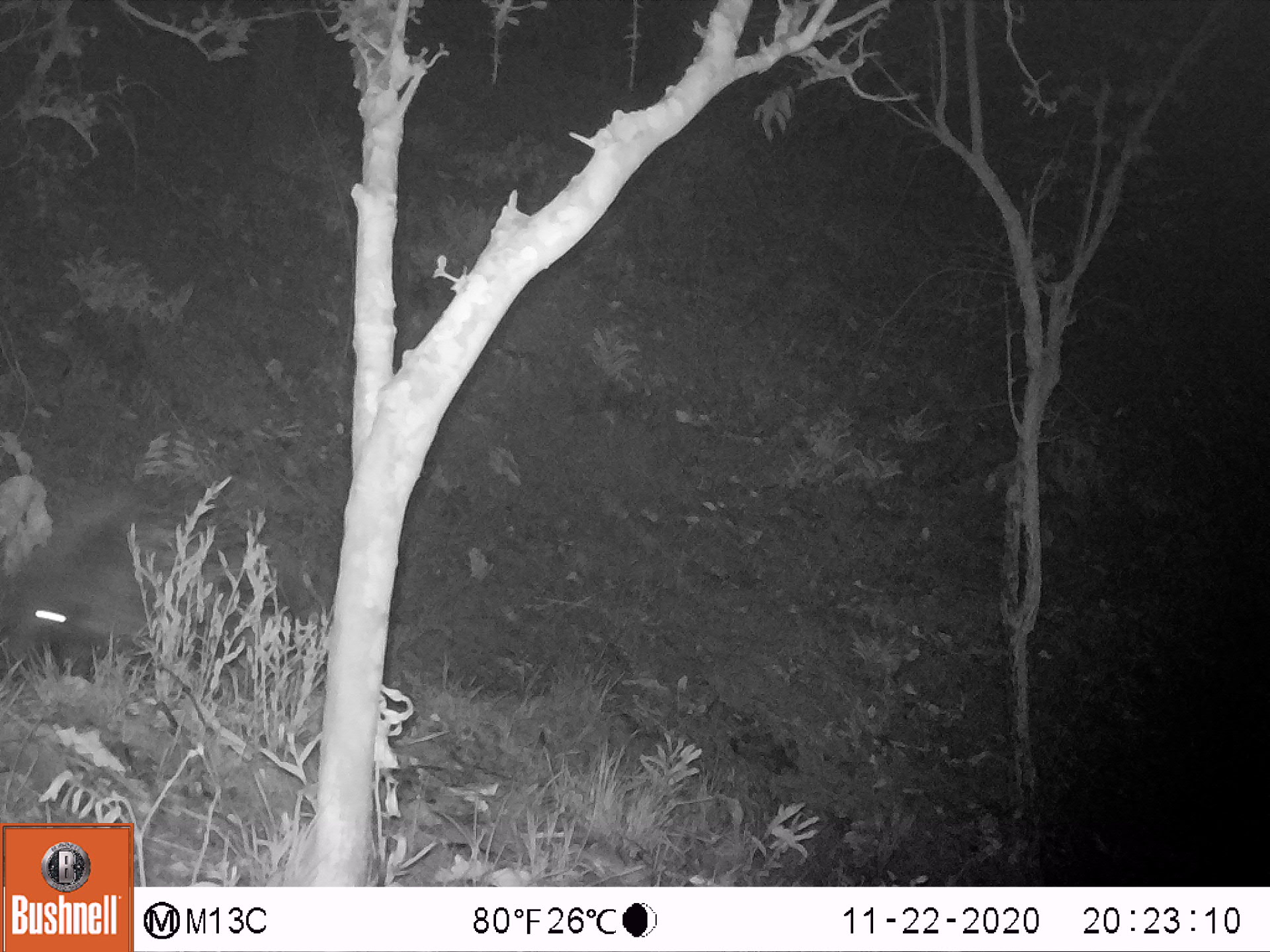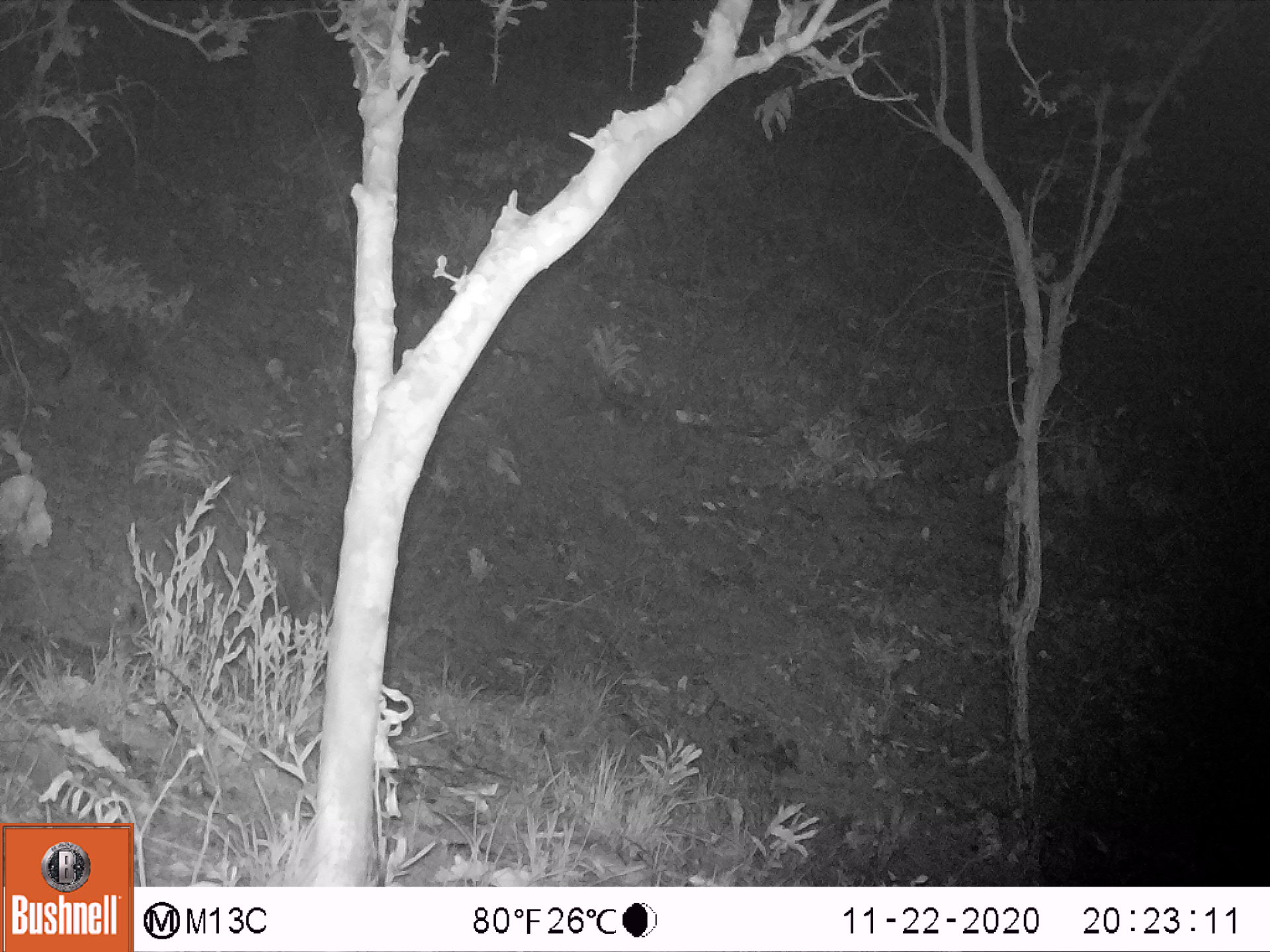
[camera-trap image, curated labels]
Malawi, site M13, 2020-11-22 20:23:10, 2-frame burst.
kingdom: Animalia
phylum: Chordata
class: Mammalia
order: Rodentia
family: Hystricidae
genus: Hystrix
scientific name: Hystrix africaeaustralis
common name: cape porcupine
Cape porcupine (Hystrix africaeaustralis), count 1.